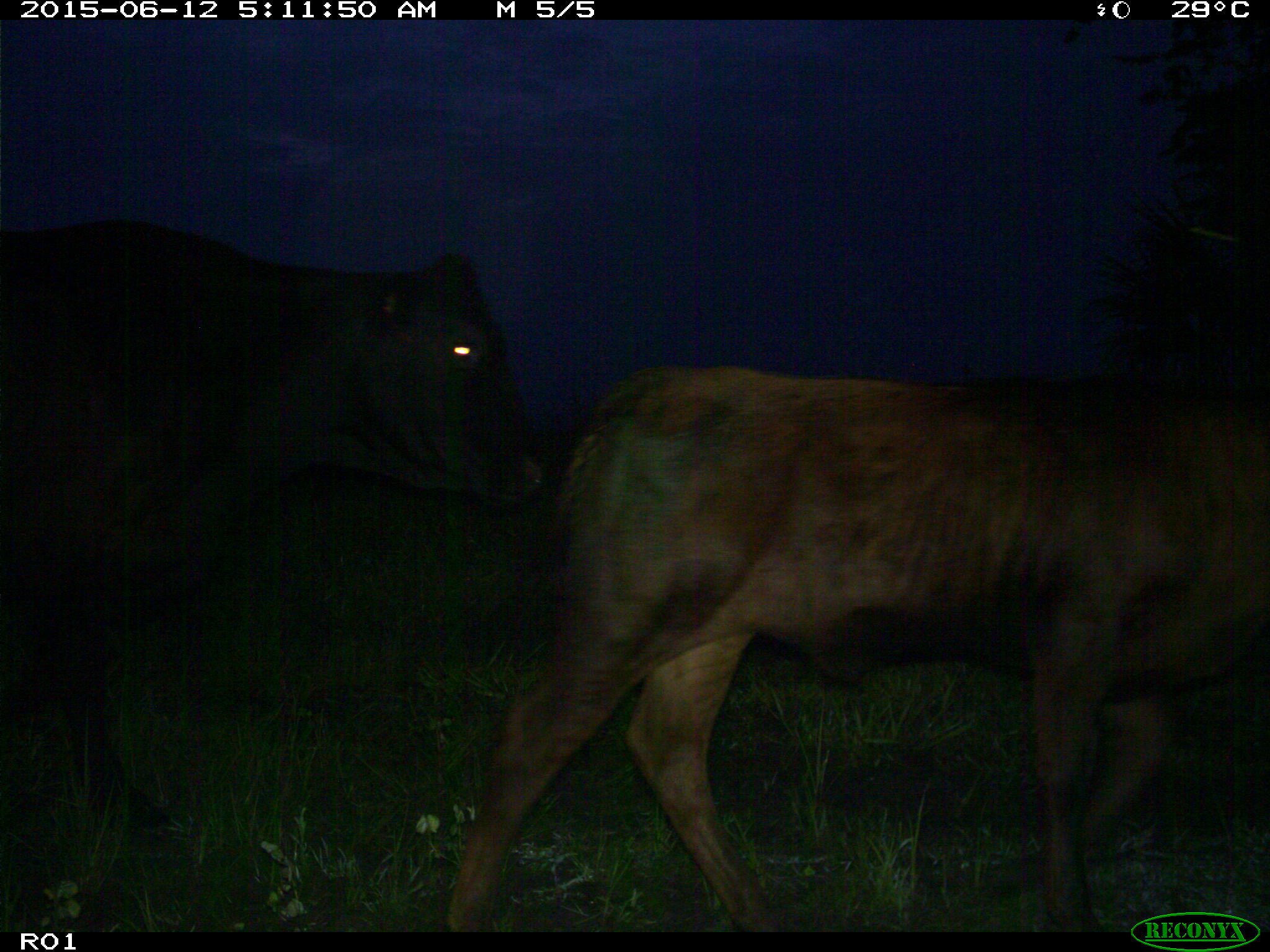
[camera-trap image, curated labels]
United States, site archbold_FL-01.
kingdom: Animalia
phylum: Chordata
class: Mammalia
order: Artiodactyla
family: Bovidae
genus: Bos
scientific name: Bos taurus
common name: domestic cow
Bos taurus (domestic cow).